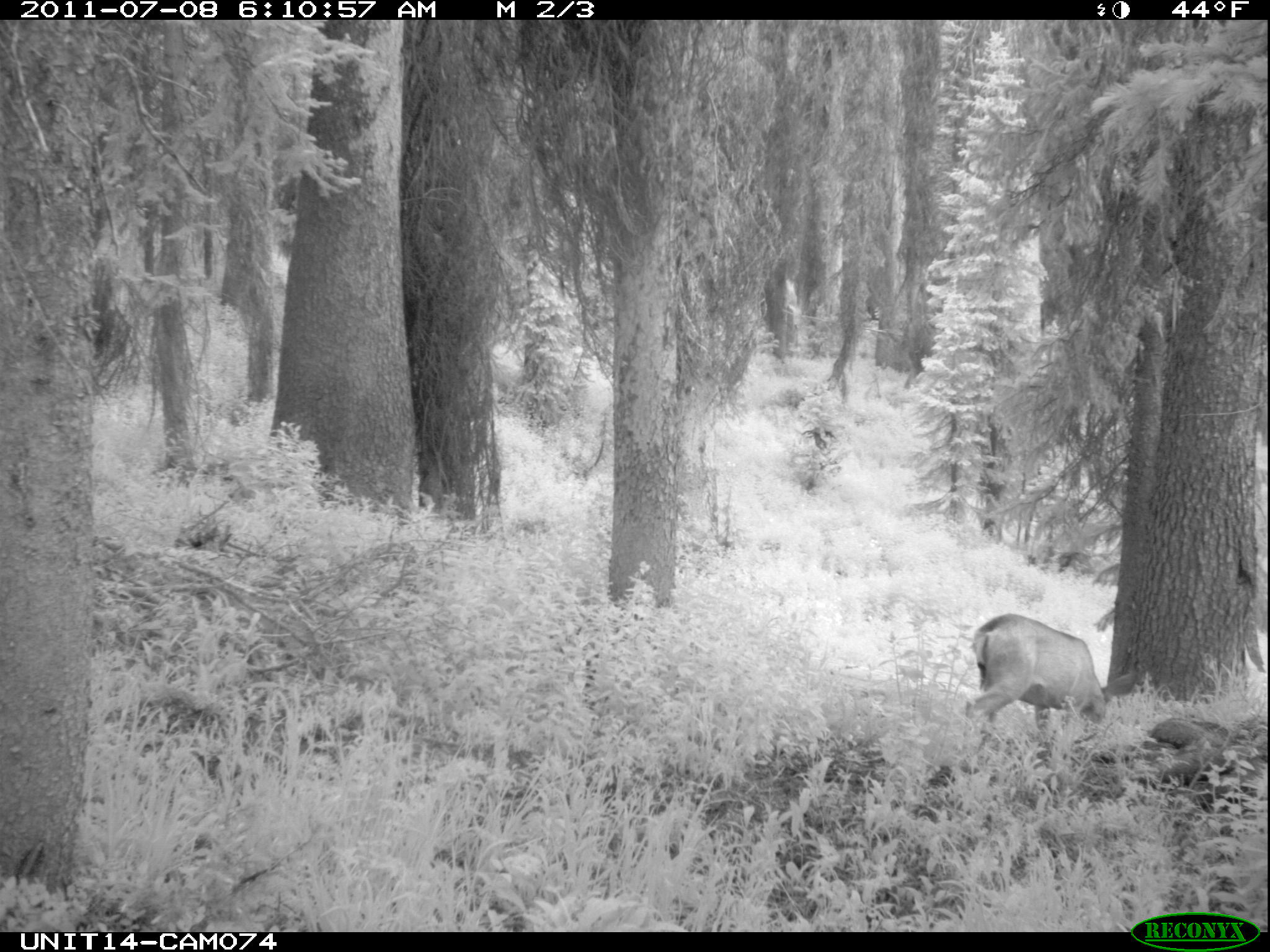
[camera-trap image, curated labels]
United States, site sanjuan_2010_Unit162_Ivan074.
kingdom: Animalia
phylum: Chordata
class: Mammalia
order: Artiodactyla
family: Cervidae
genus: Odocoileus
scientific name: Odocoileus hemionus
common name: mule deer